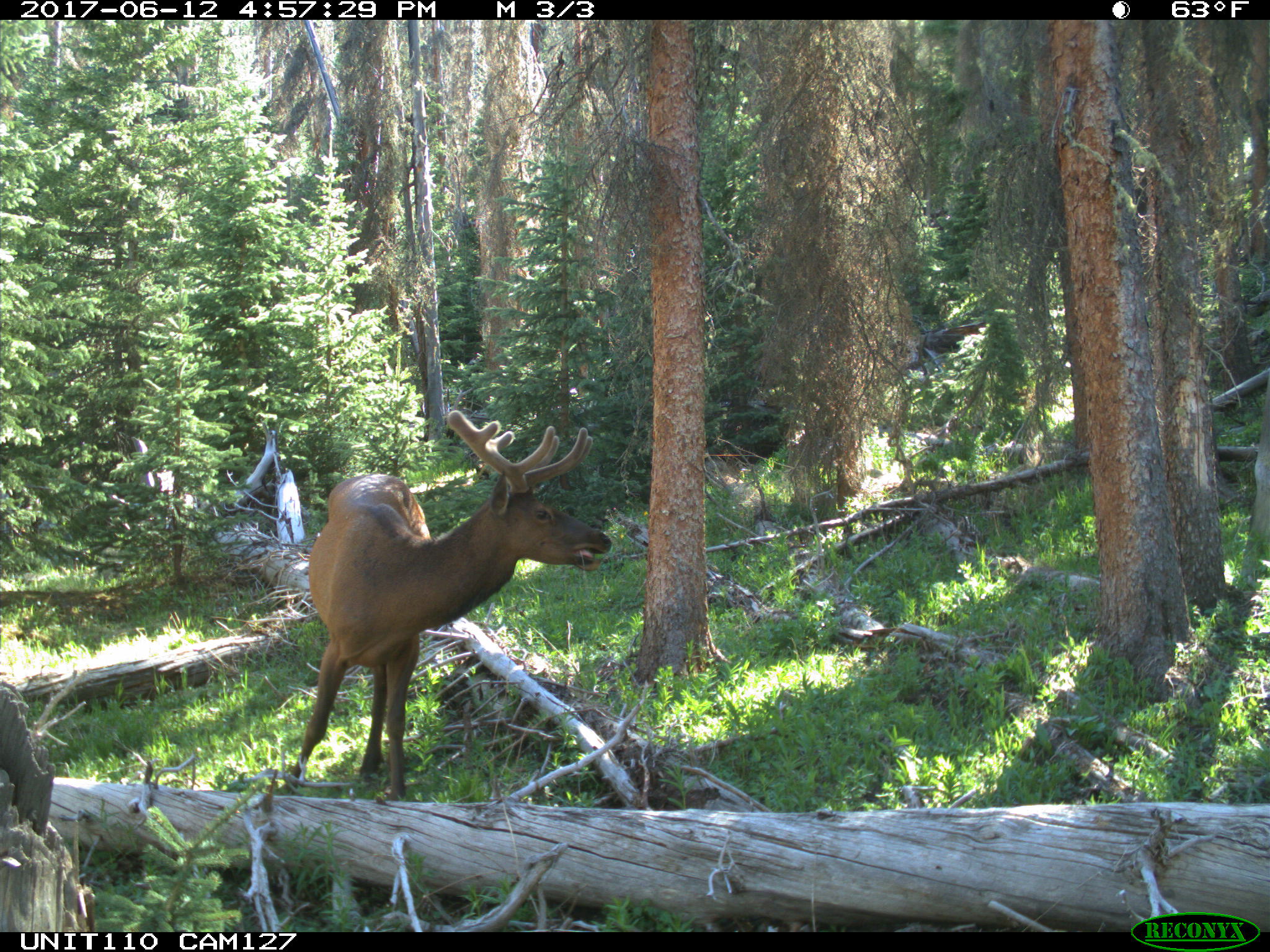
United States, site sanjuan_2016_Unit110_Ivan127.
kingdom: Animalia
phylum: Chordata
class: Mammalia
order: Artiodactyla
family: Cervidae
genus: Cervus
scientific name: Cervus elaphus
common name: red deer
Cervus elaphus (red deer).